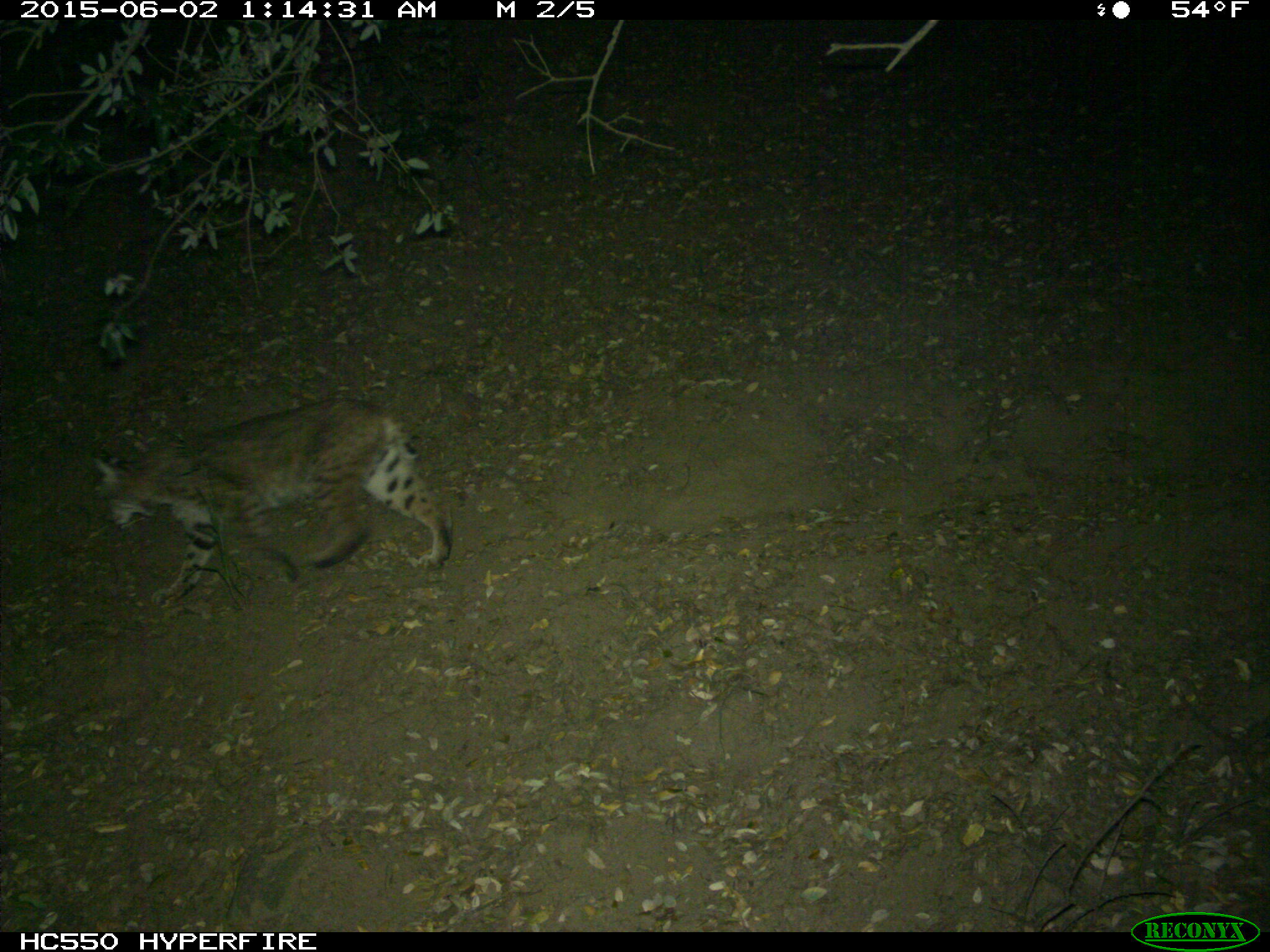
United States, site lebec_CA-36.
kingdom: Animalia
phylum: Chordata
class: Mammalia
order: Carnivora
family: Felidae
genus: Lynx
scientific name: Lynx rufus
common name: bobcat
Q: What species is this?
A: Lynx rufus (bobcat).